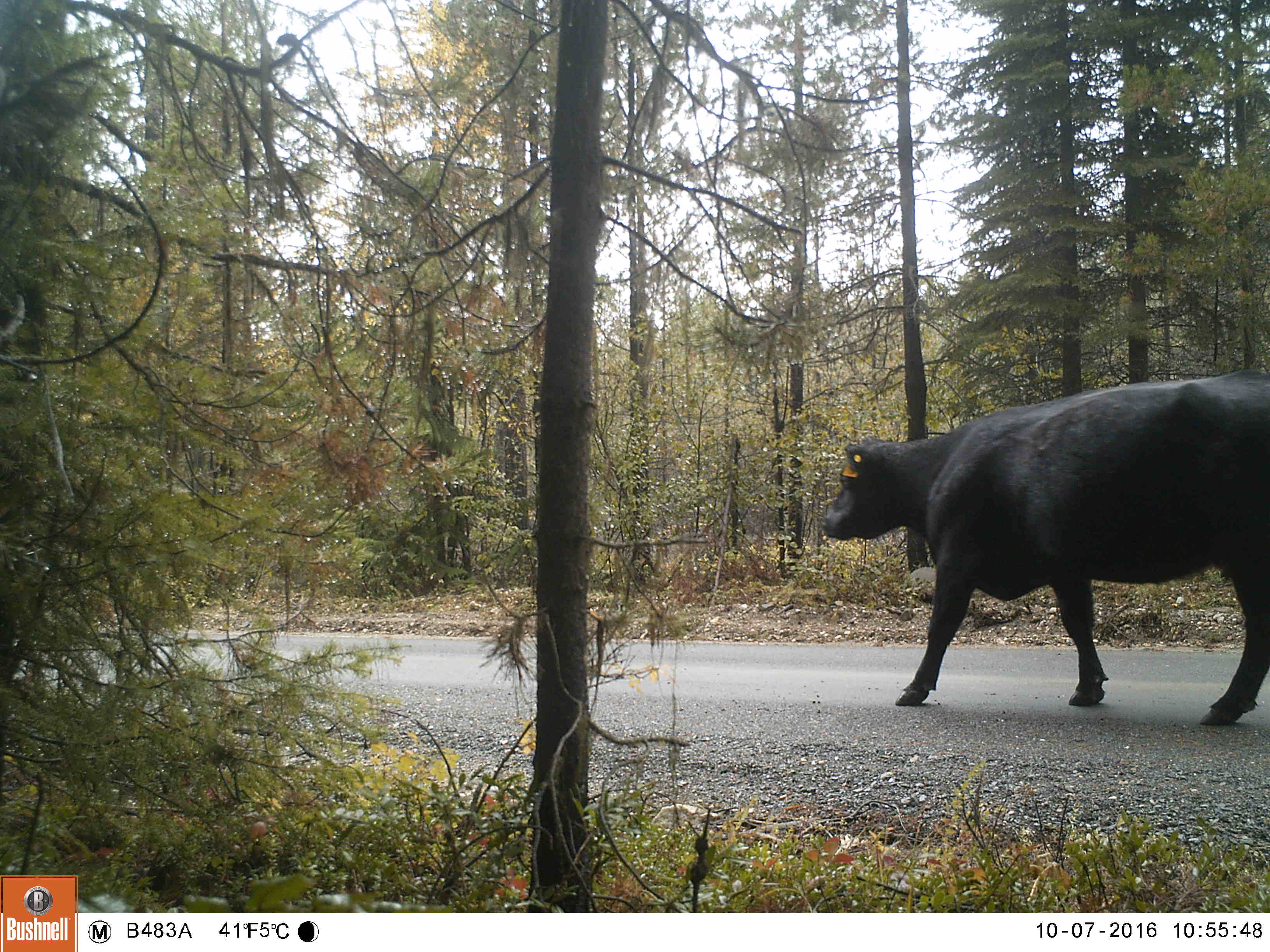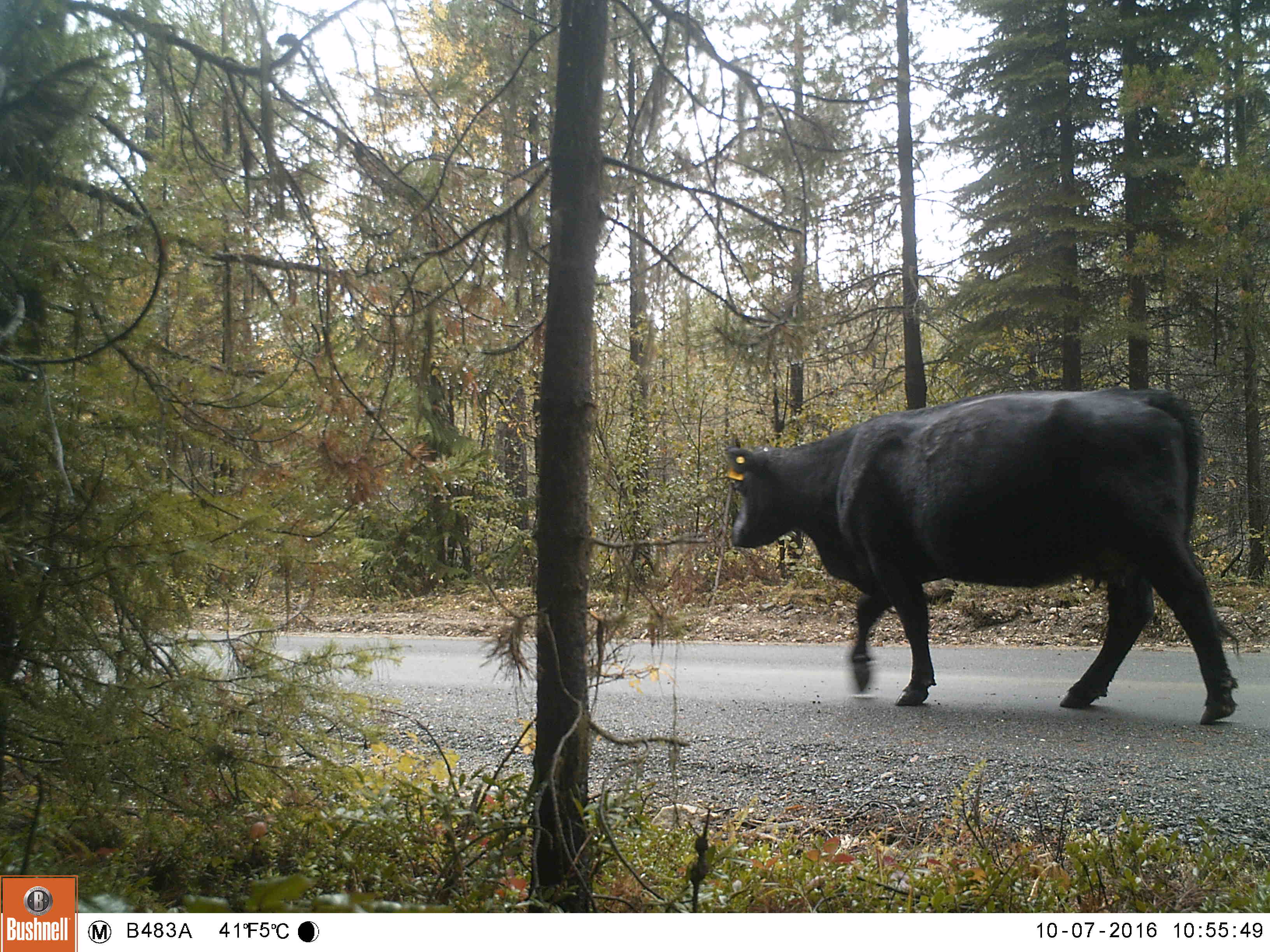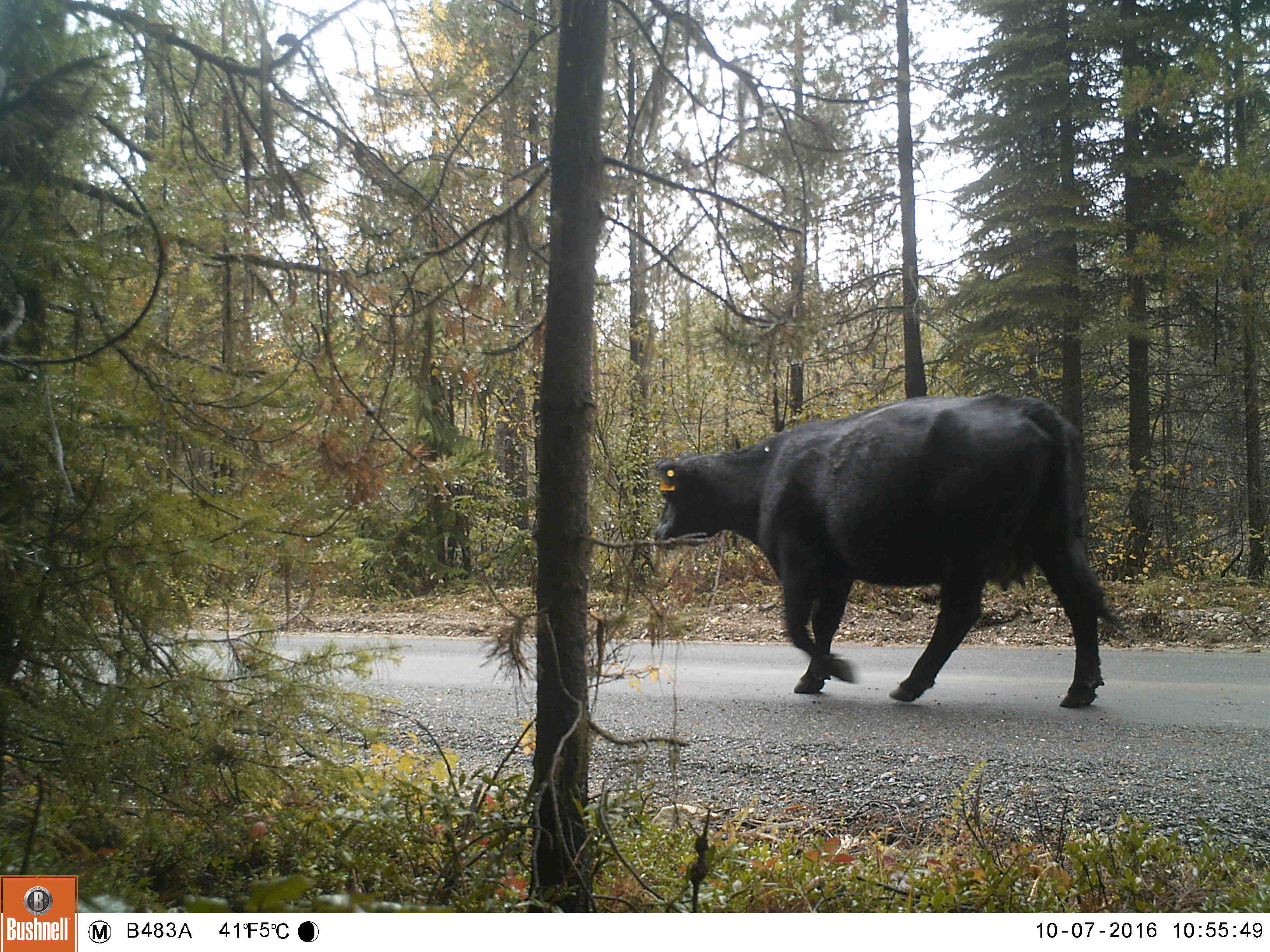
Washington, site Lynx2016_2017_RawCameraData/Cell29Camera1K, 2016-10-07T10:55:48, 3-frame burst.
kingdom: Animalia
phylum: Chordata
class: Mammalia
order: Artiodactyla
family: Bovidae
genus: Bos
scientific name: Bos taurus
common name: domestic cattle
Domestic cattle (Bos taurus). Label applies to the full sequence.